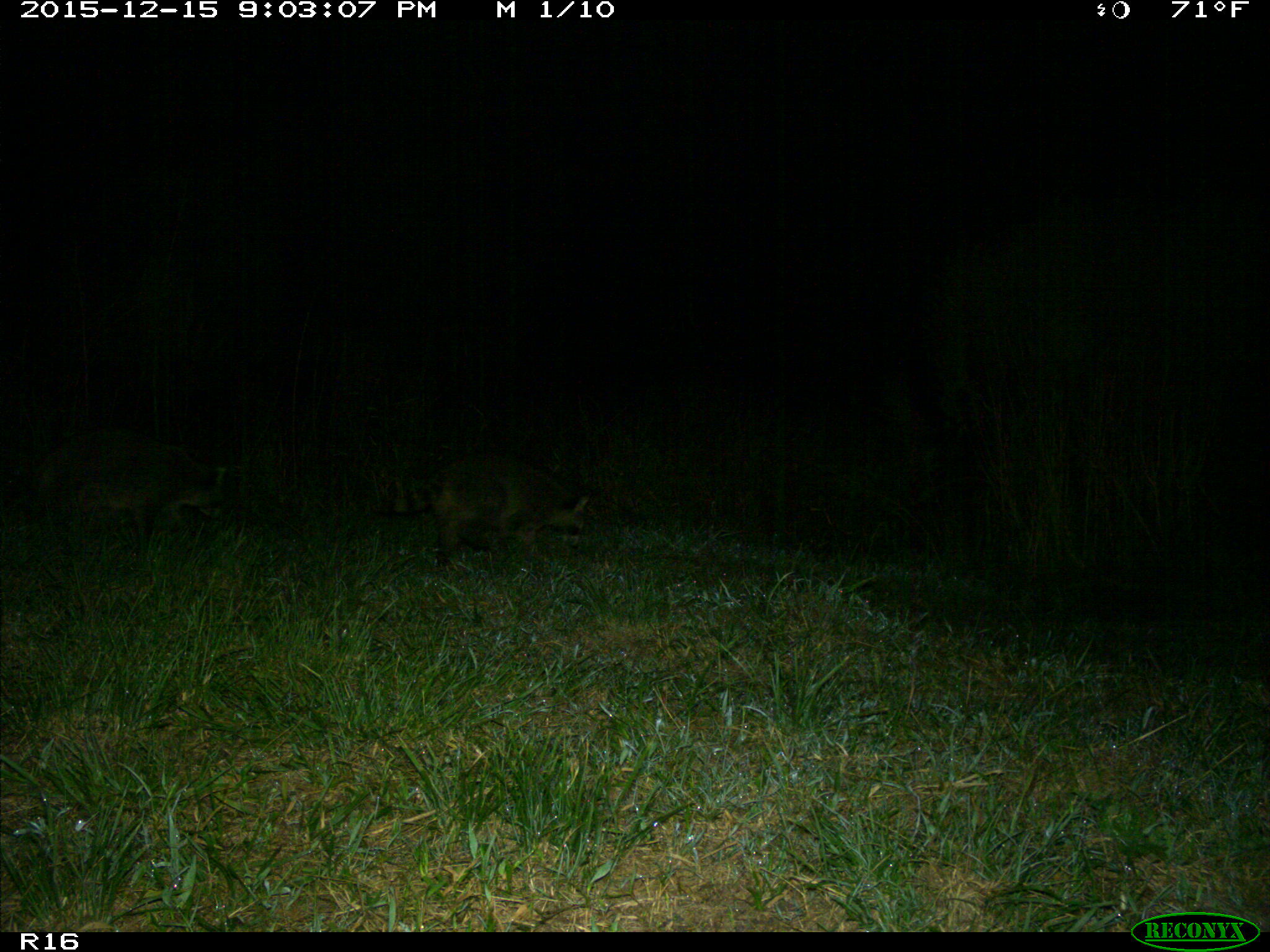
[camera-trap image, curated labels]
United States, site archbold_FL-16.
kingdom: Animalia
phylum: Chordata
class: Mammalia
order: Carnivora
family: Procyonidae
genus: Procyon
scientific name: Procyon lotor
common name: common raccoon